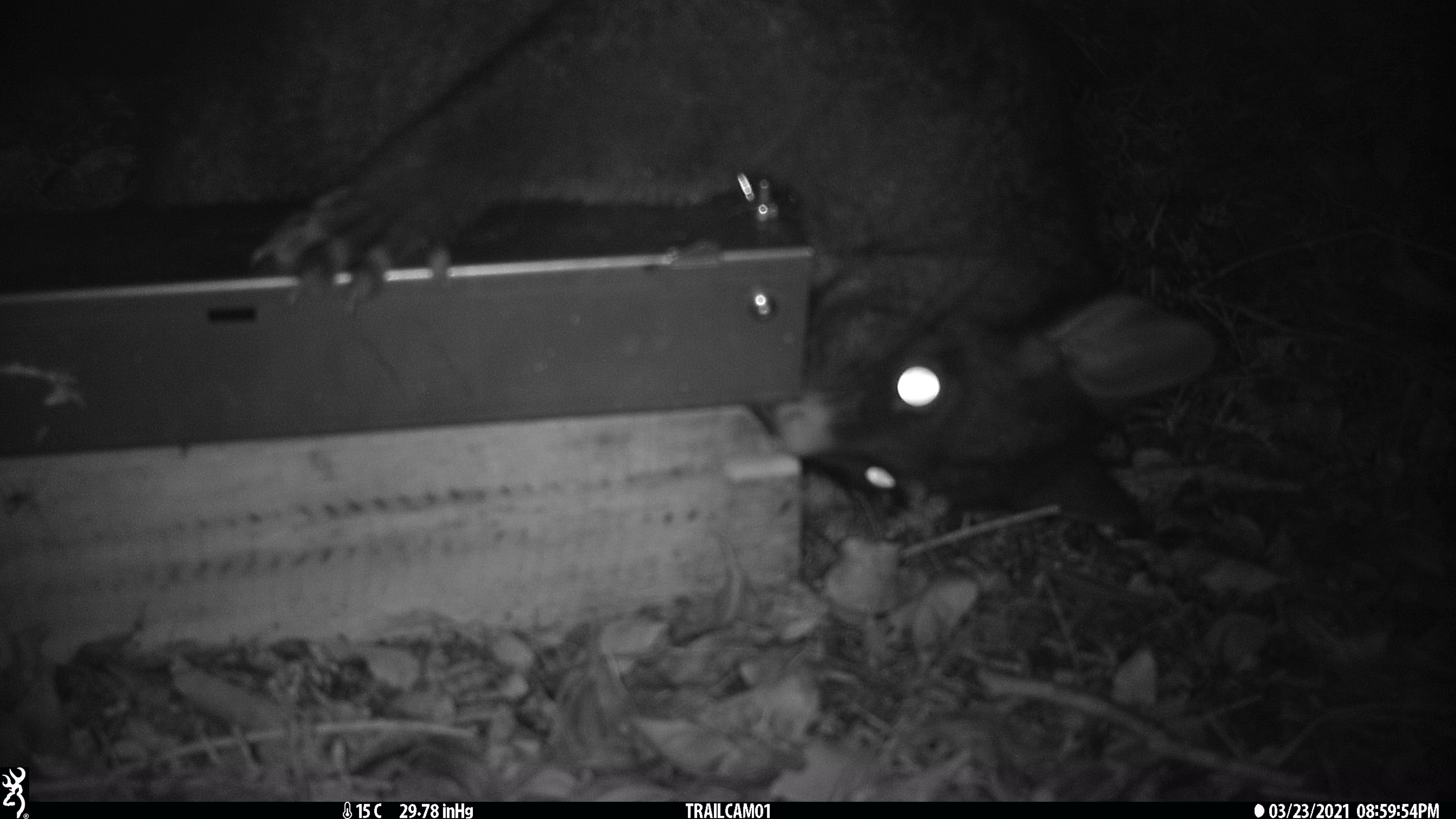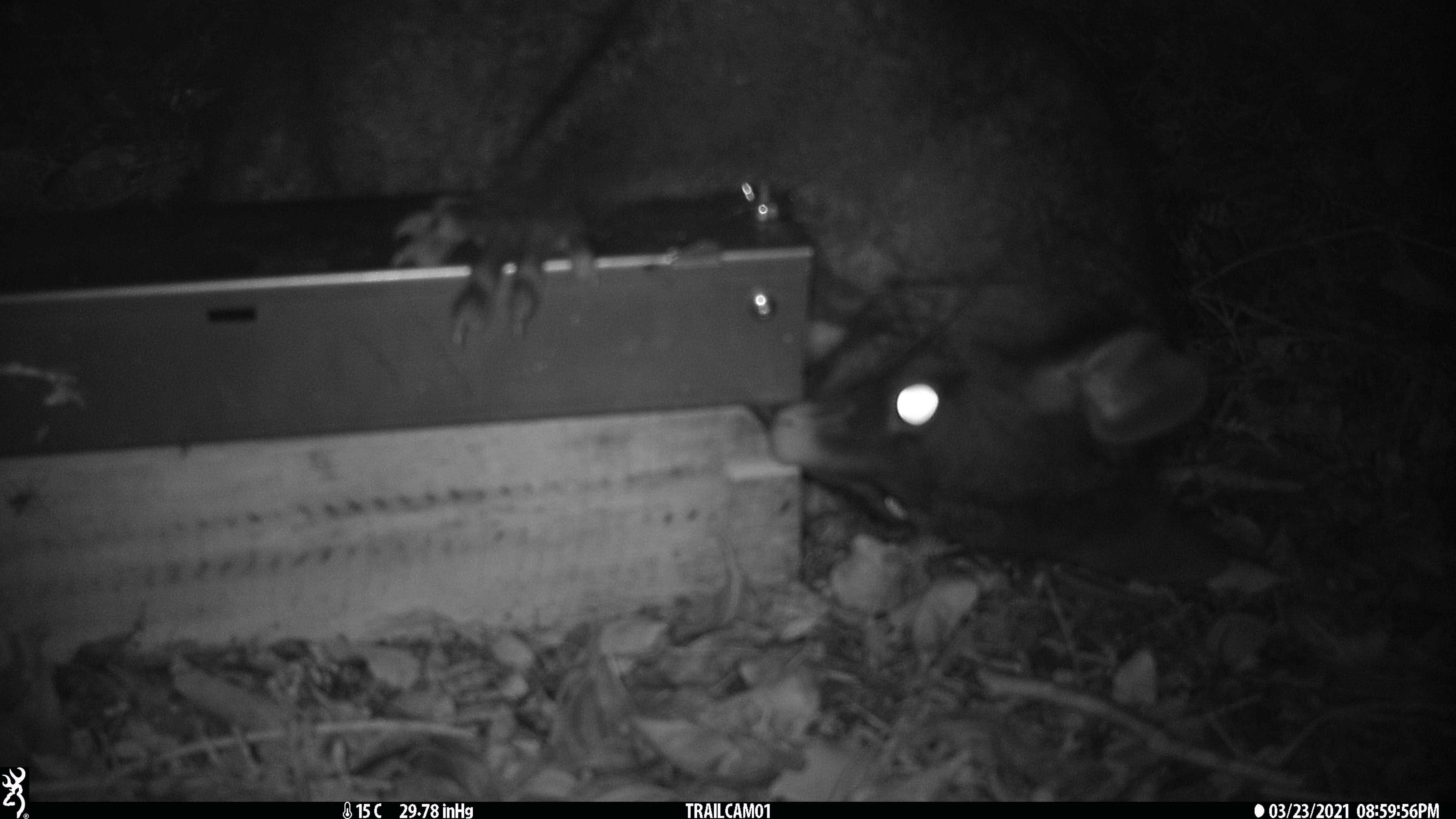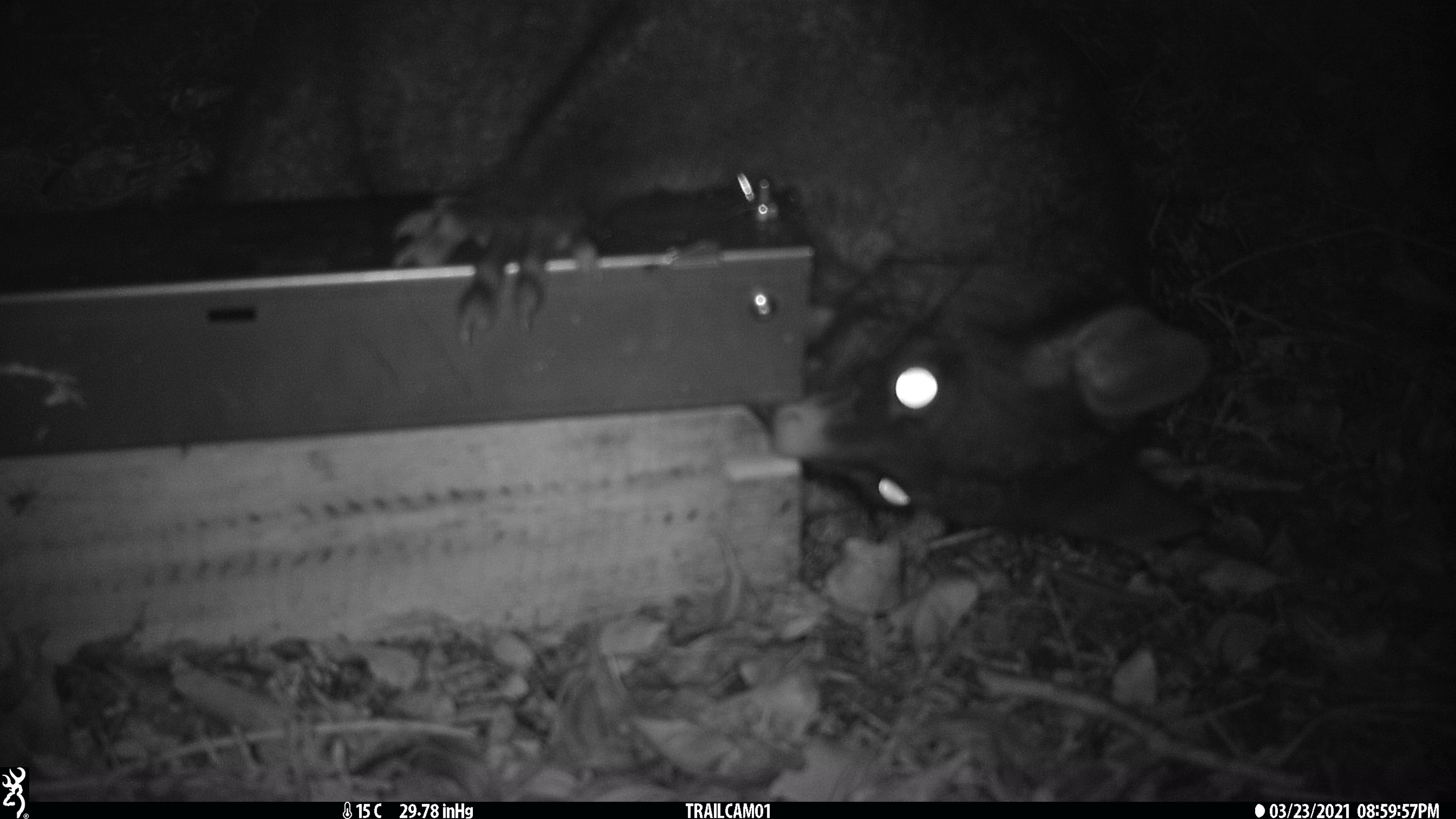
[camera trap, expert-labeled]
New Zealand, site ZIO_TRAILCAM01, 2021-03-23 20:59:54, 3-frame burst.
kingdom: Animalia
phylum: Chordata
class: Mammalia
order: Diprotodontia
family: Phalangeridae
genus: Trichosurus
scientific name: Trichosurus vulpecula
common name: common brushtail possum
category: possum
Possum (common brushtail possum) (Trichosurus vulpecula).